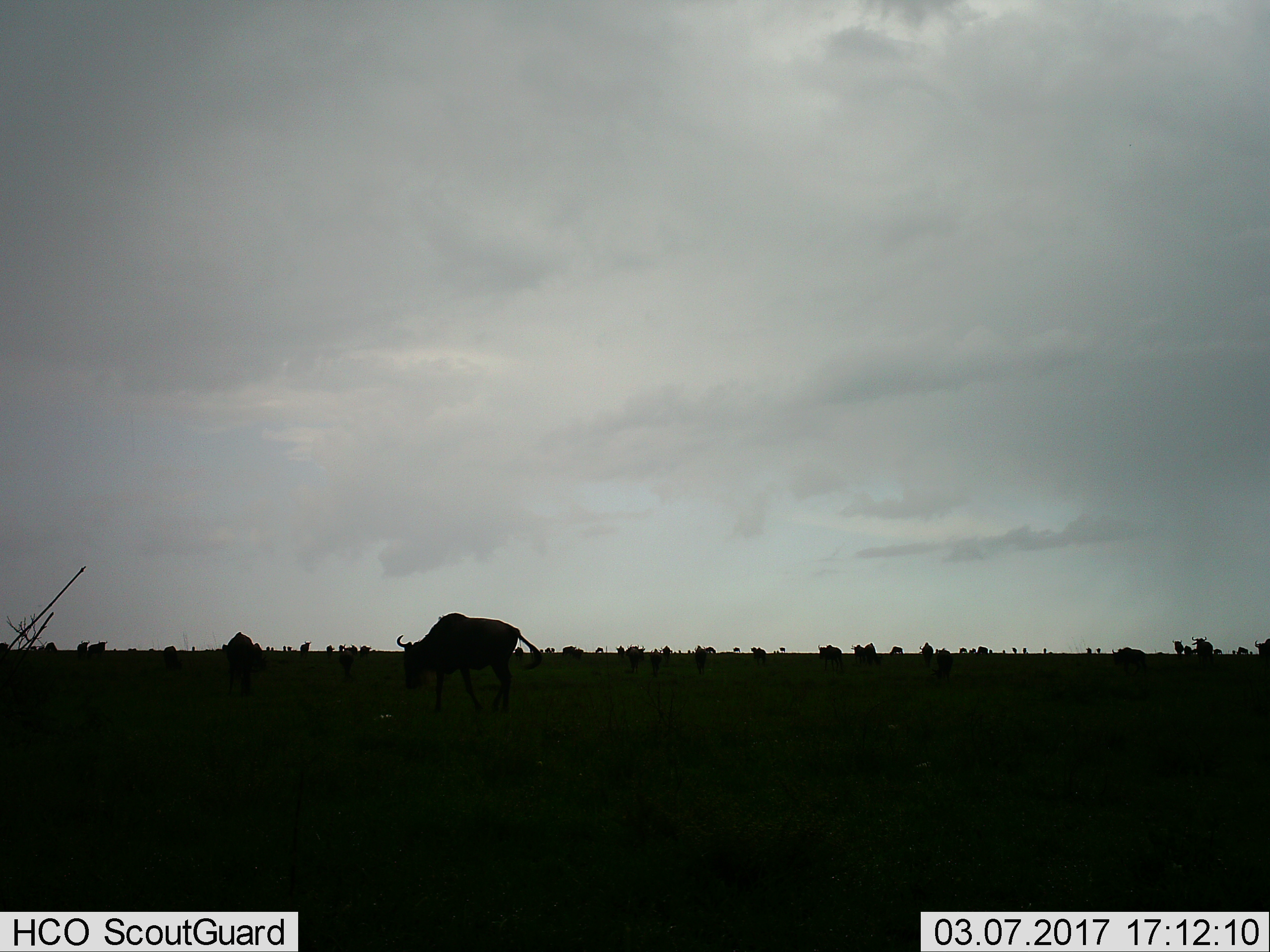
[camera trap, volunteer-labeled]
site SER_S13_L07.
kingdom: Animalia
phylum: Chordata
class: Mammalia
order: Artiodactyla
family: Bovidae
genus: Connochaetes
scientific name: Connochaetes taurinus taurinus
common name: blue wildebeest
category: wildebeestblue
Wildebeestblue (blue wildebeest) (Connochaetes taurinus taurinus), count 11-50. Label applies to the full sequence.